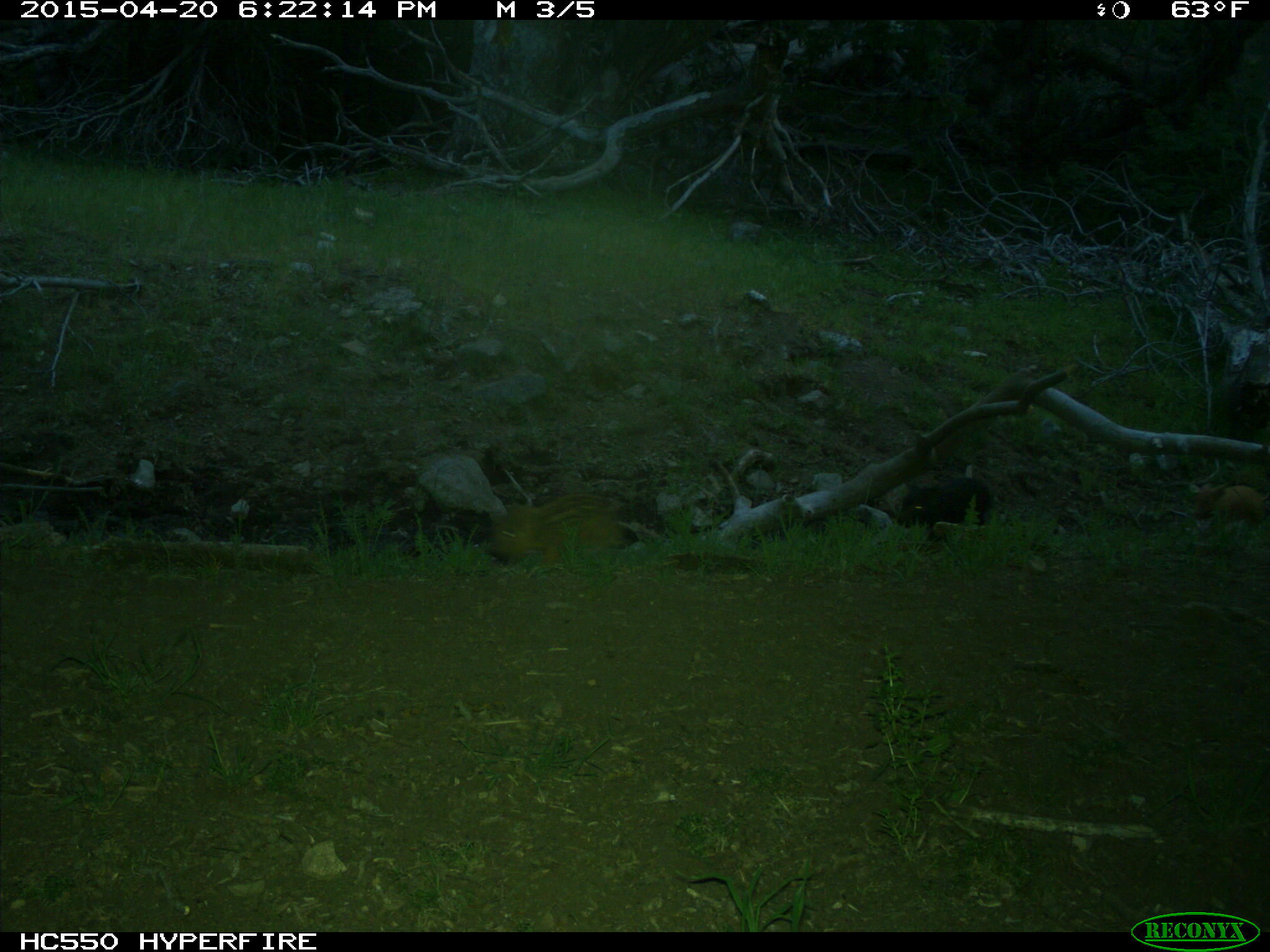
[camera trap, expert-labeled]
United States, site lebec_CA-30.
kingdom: Animalia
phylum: Chordata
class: Mammalia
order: Artiodactyla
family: Suidae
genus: Sus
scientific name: Sus scrofa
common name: wild boar